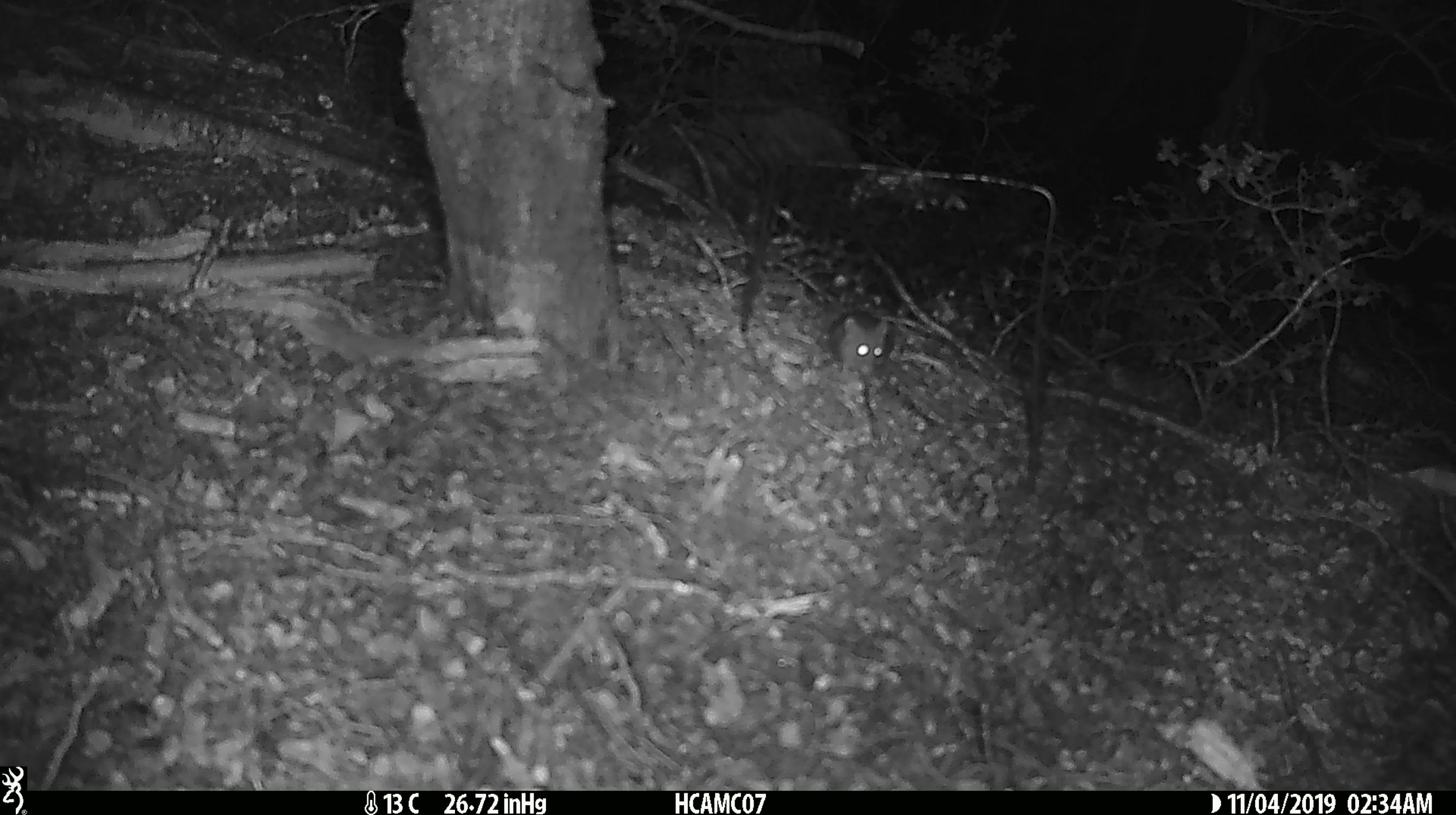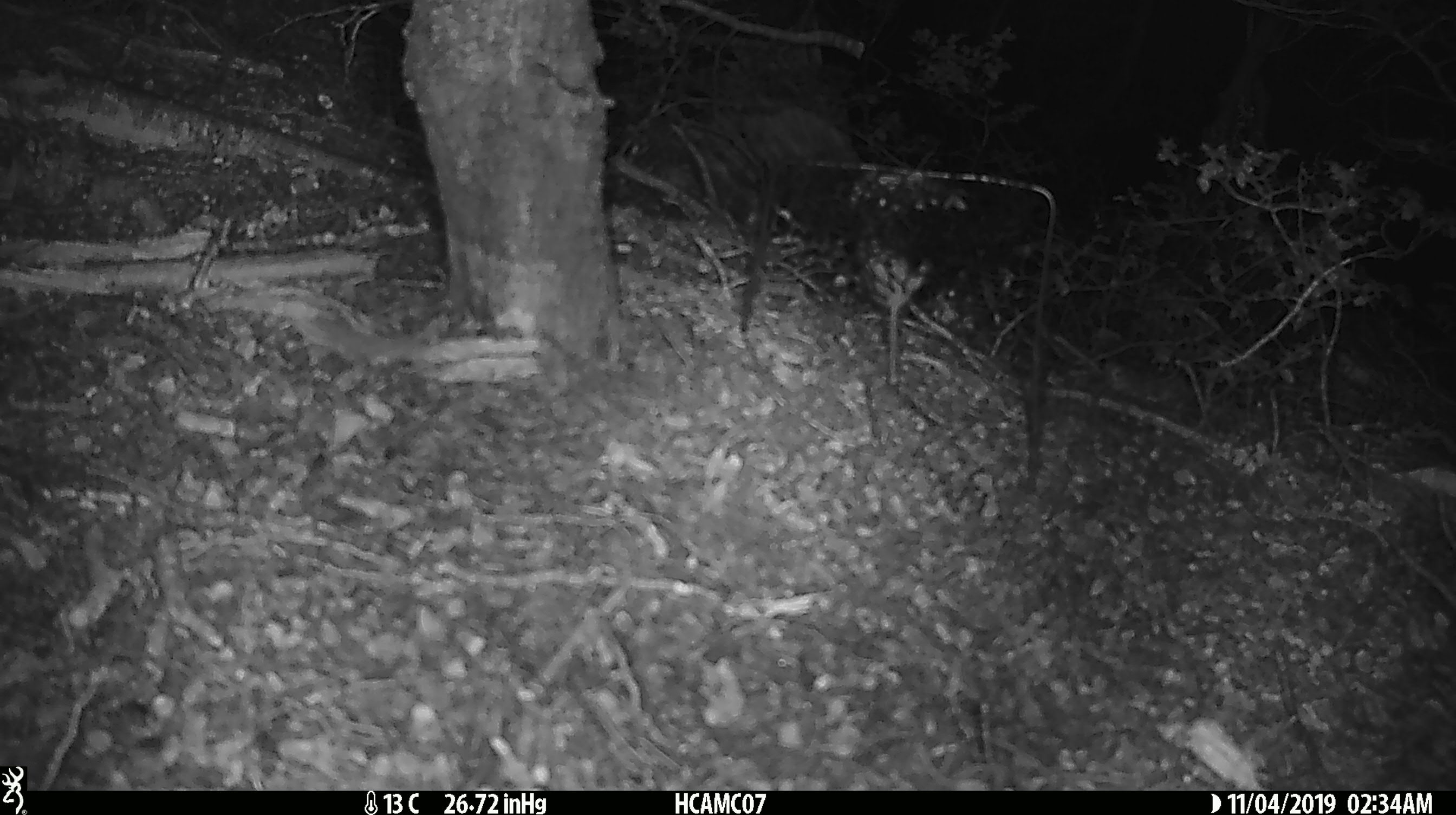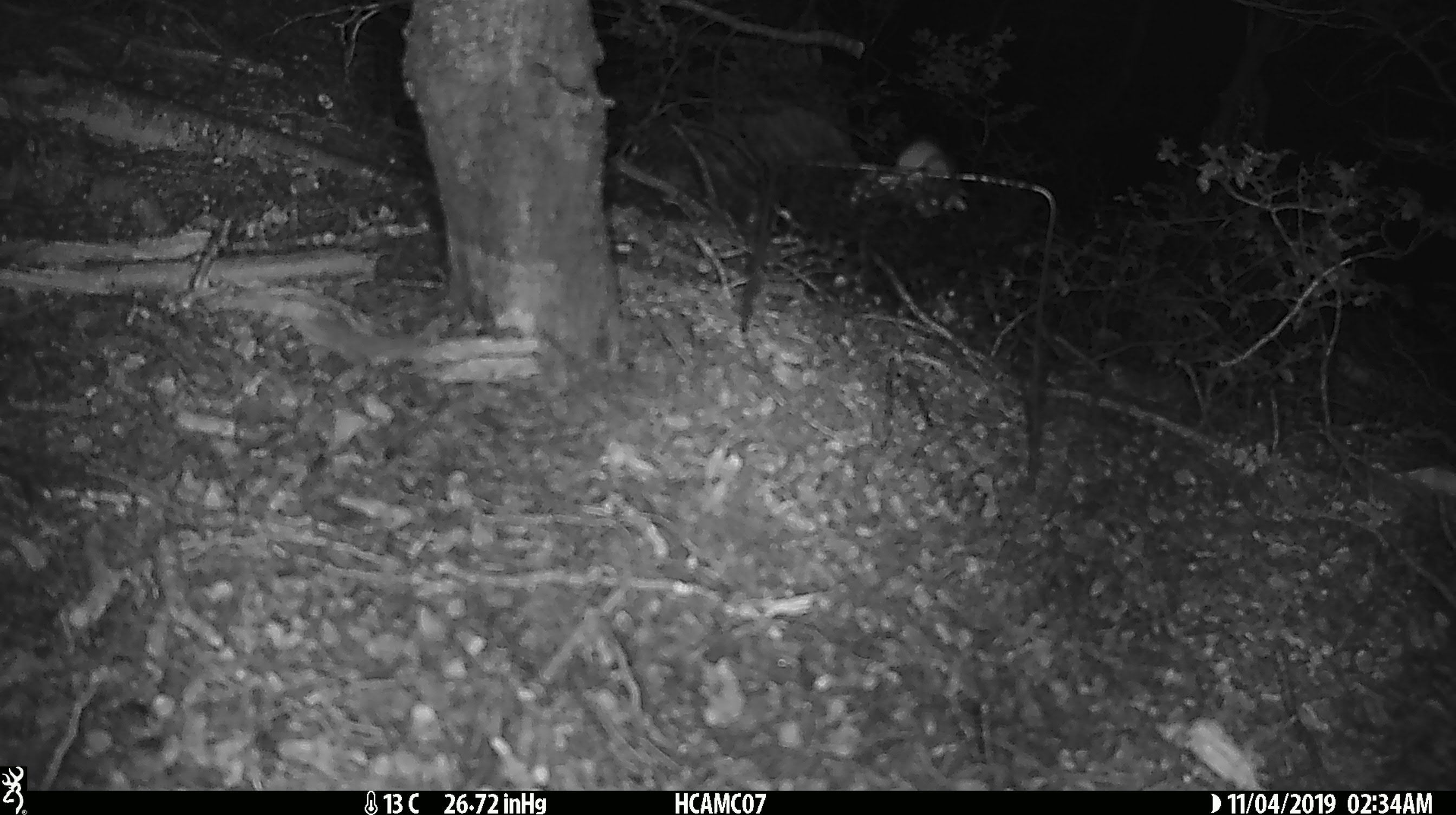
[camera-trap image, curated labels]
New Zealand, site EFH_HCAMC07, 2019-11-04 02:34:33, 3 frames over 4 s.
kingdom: Animalia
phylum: Chordata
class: Mammalia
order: Rodentia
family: Muridae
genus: Mus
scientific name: Mus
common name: mouse